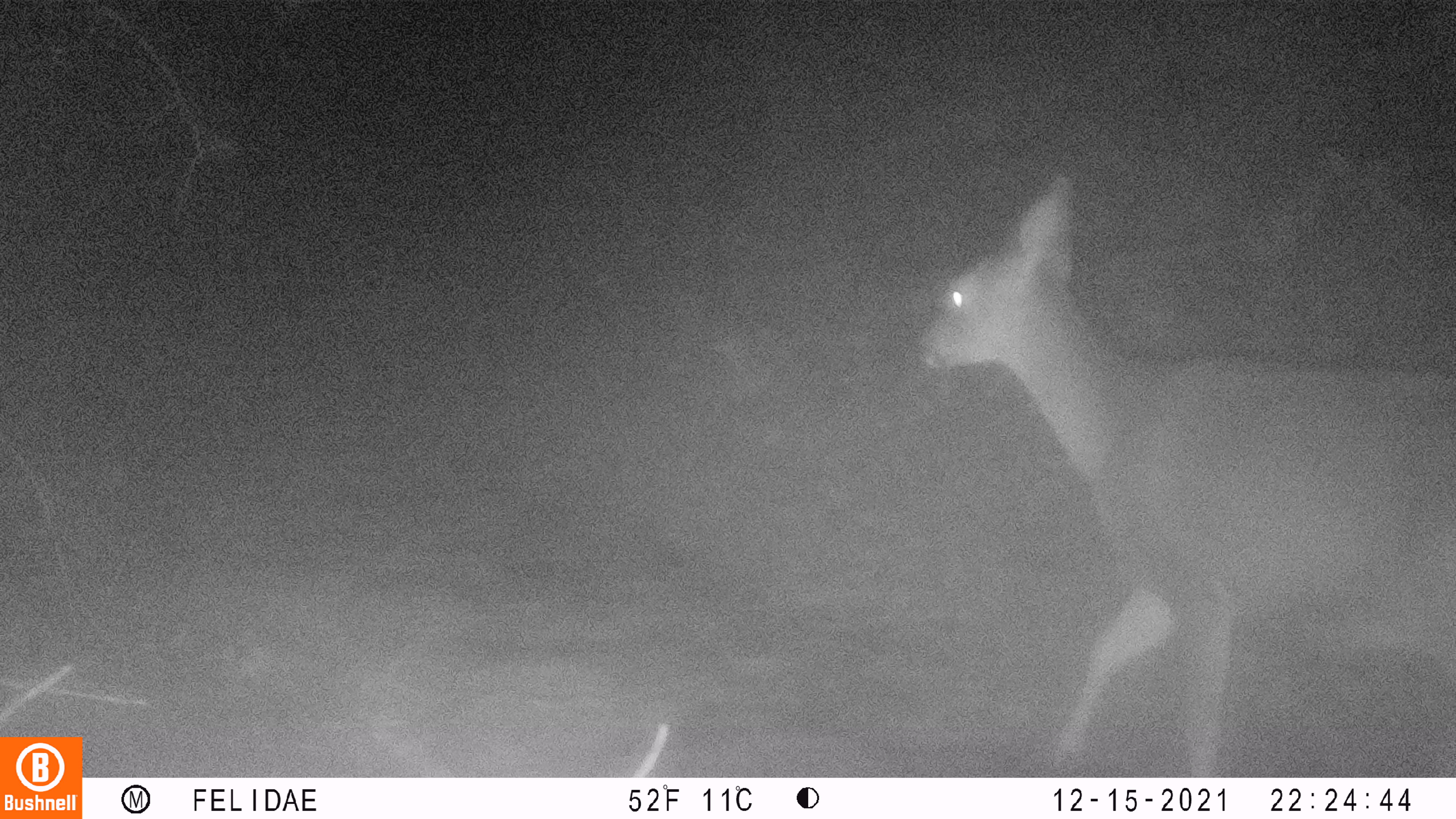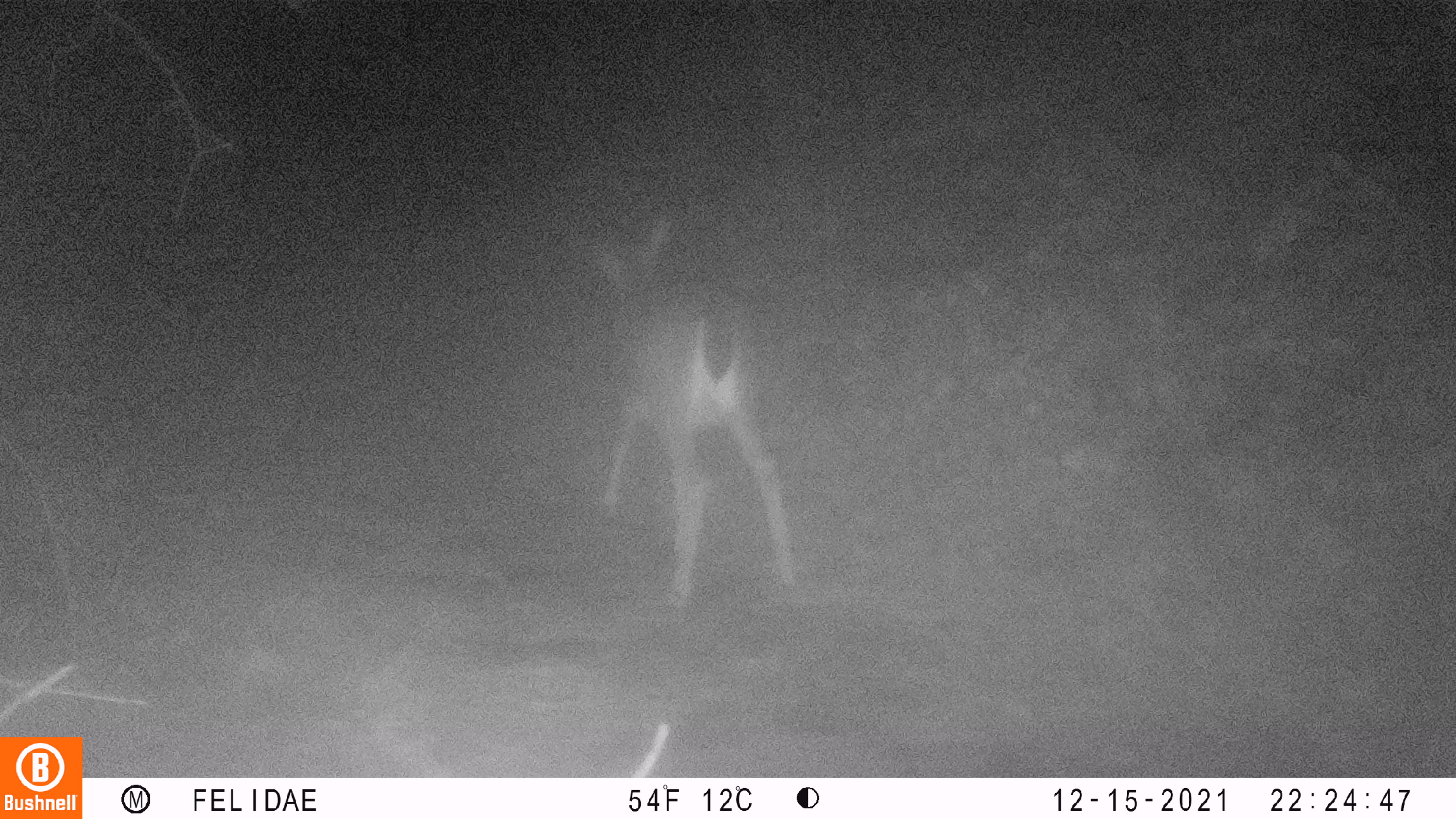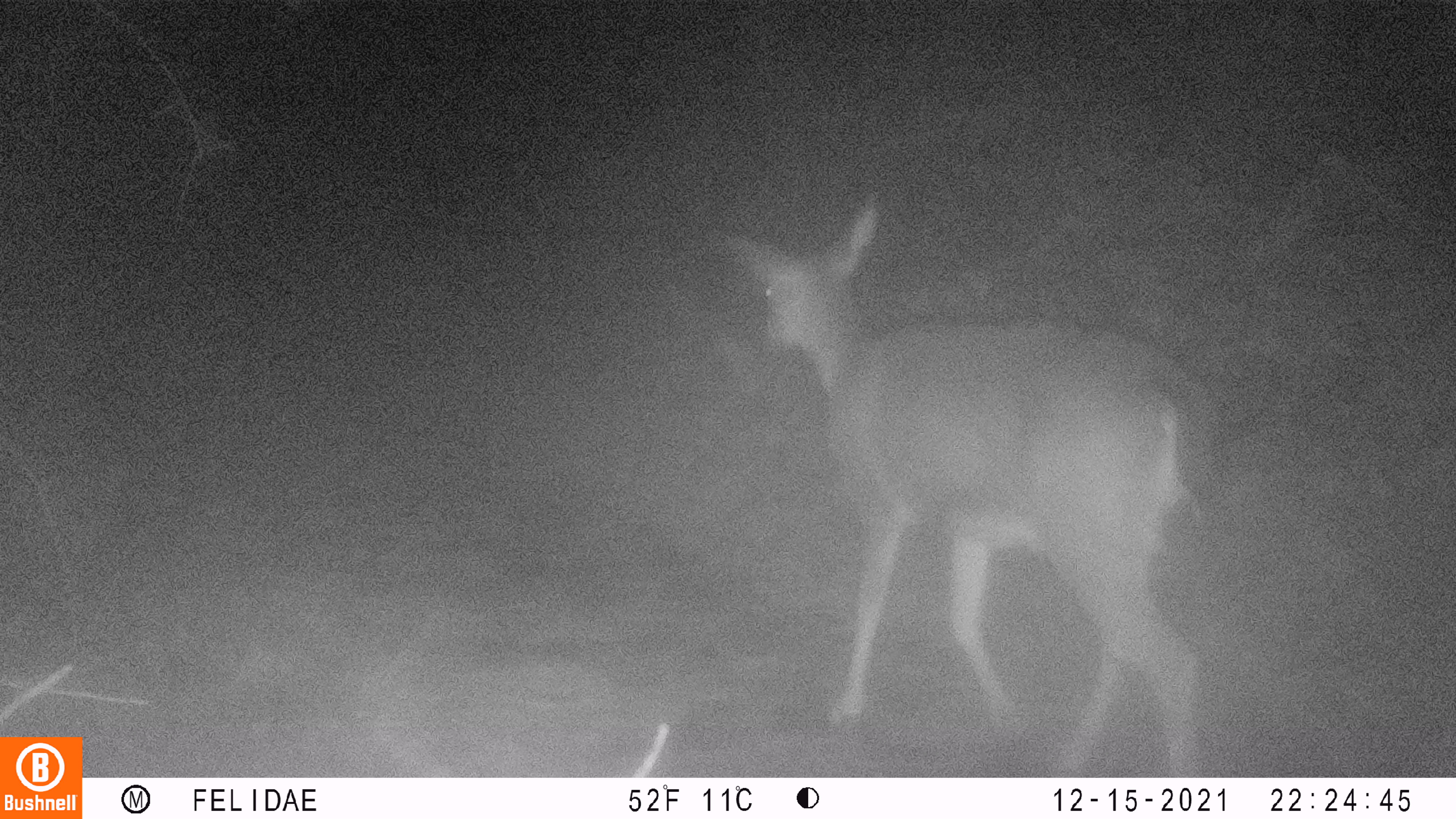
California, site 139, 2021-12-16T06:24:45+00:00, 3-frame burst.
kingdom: Animalia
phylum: Chordata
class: Mammalia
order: Artiodactyla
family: Cervidae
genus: Odocoileus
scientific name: Odocoileus hemionus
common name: mule deer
Mule deer (Odocoileus hemionus).